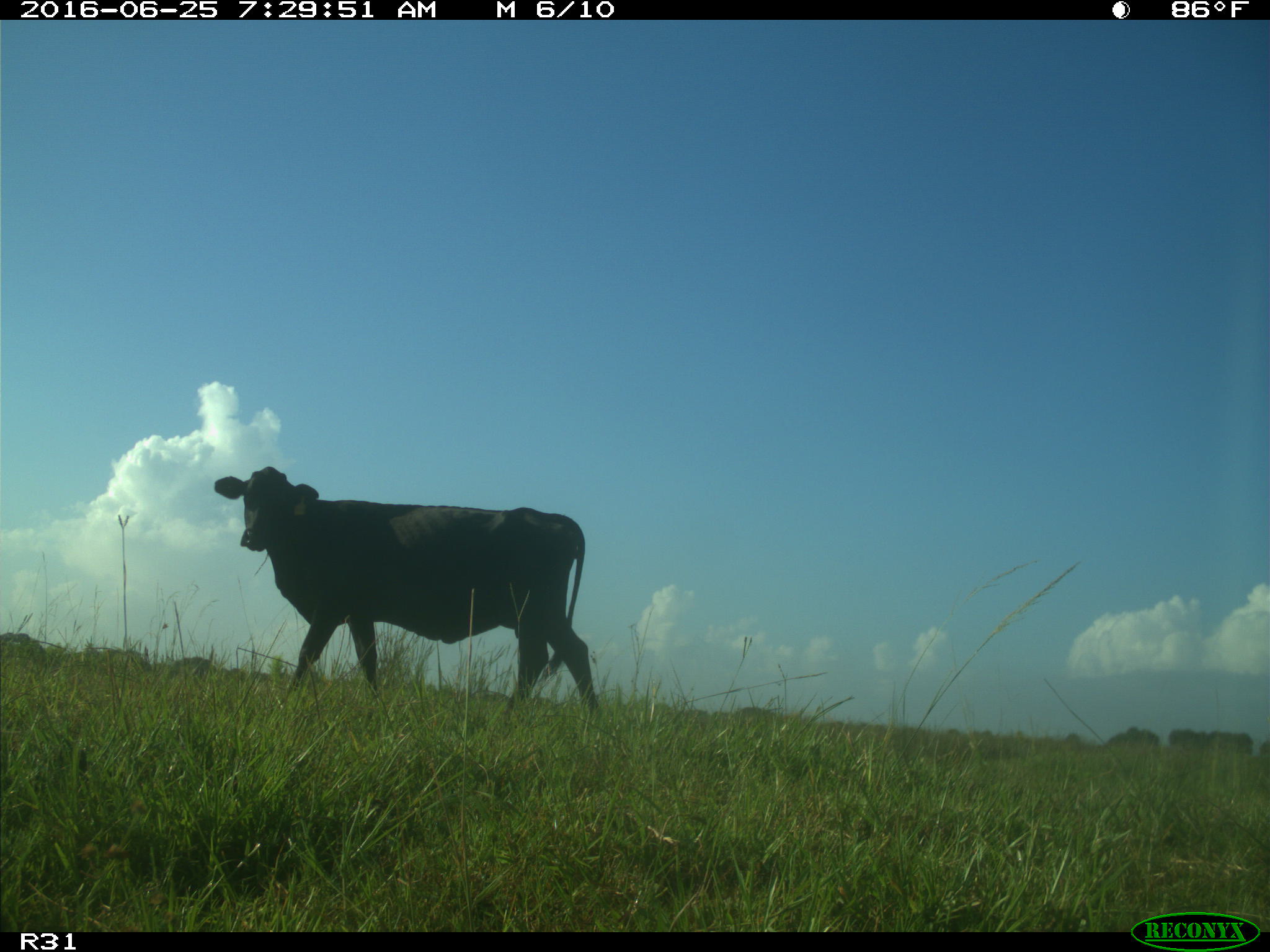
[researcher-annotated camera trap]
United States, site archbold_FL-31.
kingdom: Animalia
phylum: Chordata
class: Mammalia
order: Artiodactyla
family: Bovidae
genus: Bos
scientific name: Bos taurus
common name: domestic cow